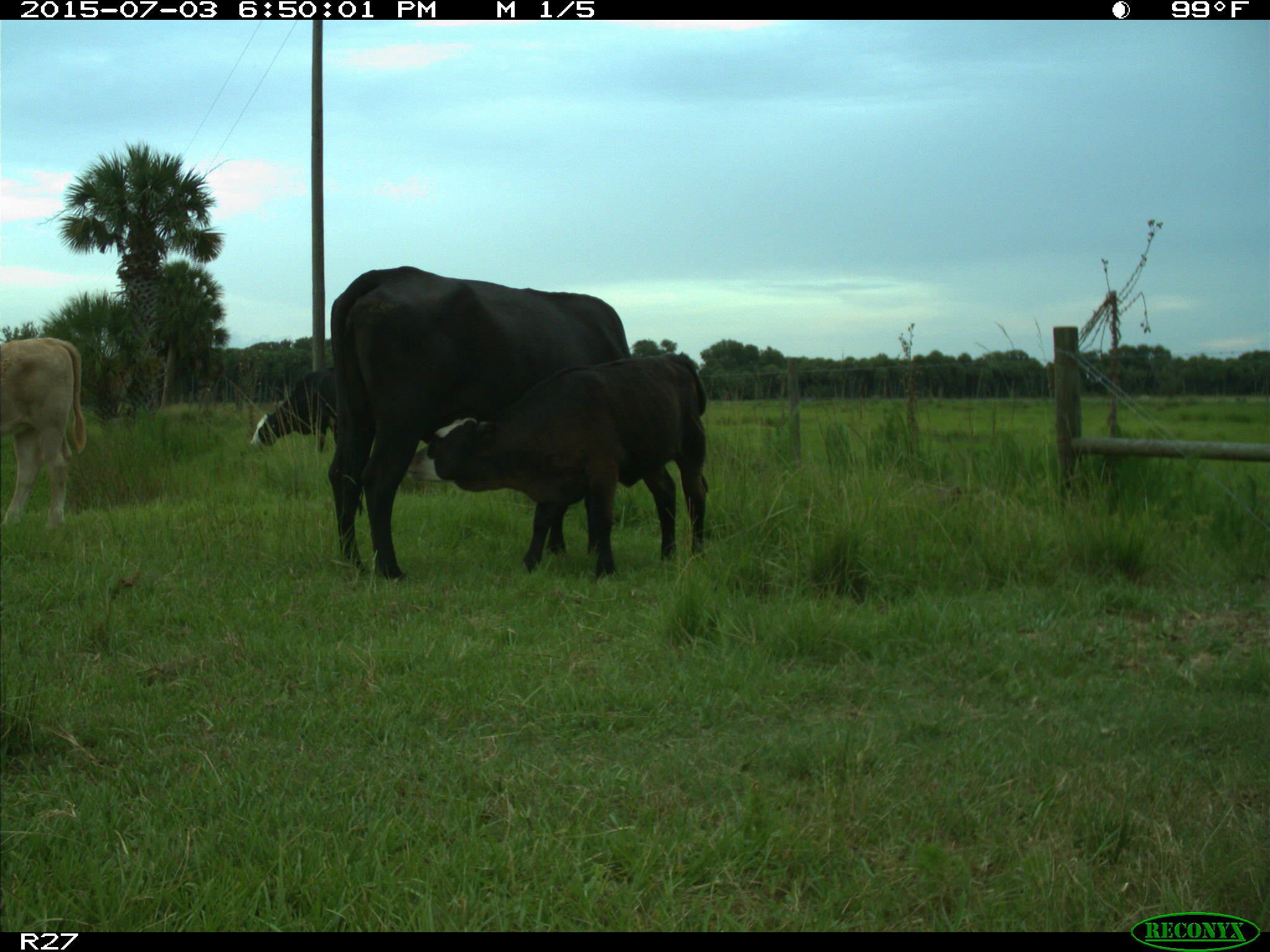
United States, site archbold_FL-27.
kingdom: Animalia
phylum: Chordata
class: Mammalia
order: Artiodactyla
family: Bovidae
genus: Bos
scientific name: Bos taurus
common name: domestic cow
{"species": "Bos taurus (domestic cow)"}